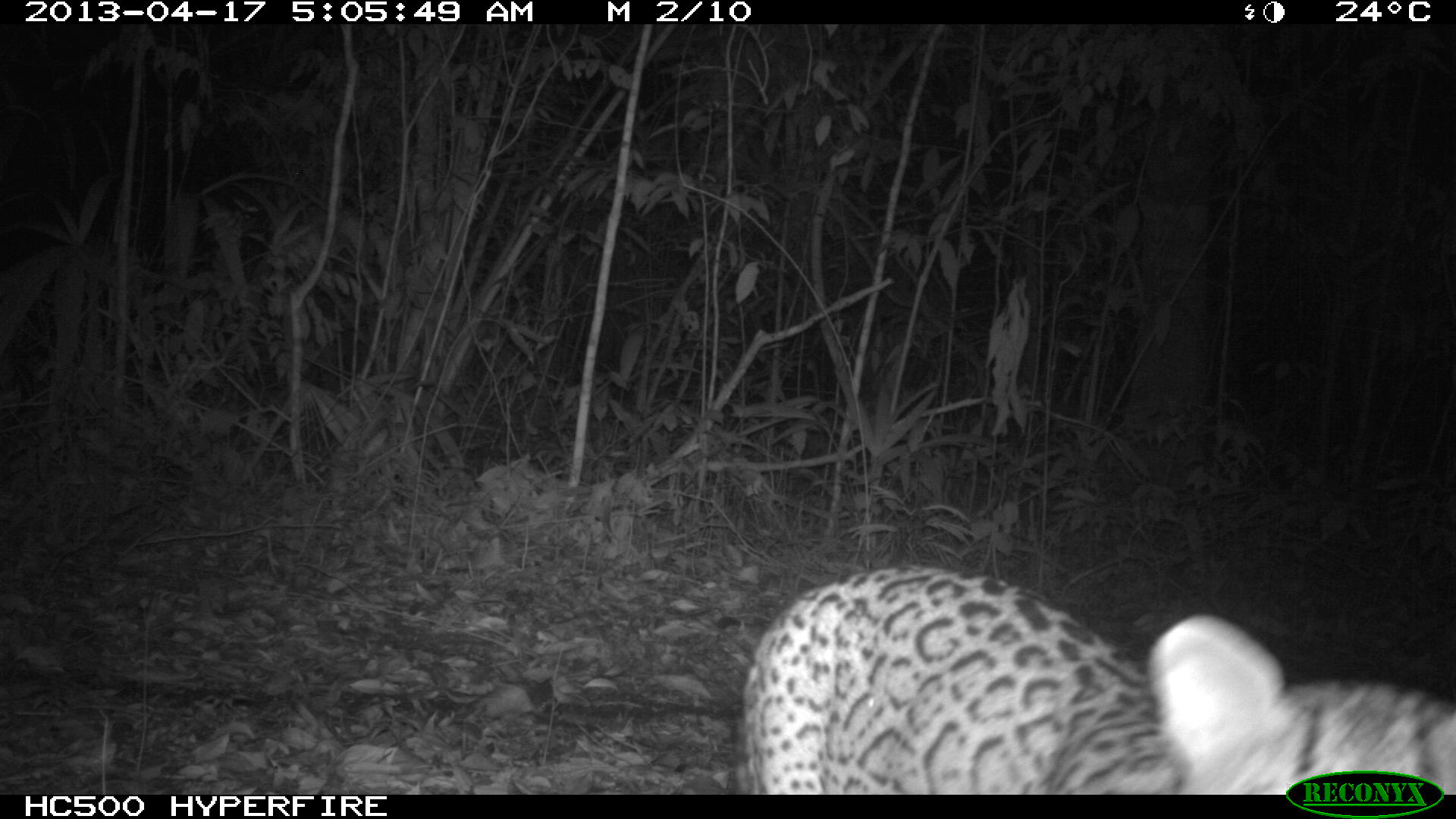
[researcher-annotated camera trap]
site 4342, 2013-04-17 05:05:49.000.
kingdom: Animalia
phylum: Chordata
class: Mammalia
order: Carnivora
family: Felidae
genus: Leopardus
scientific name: Leopardus pardalis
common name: ocelot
Leopardus pardalis (ocelot), count 1.